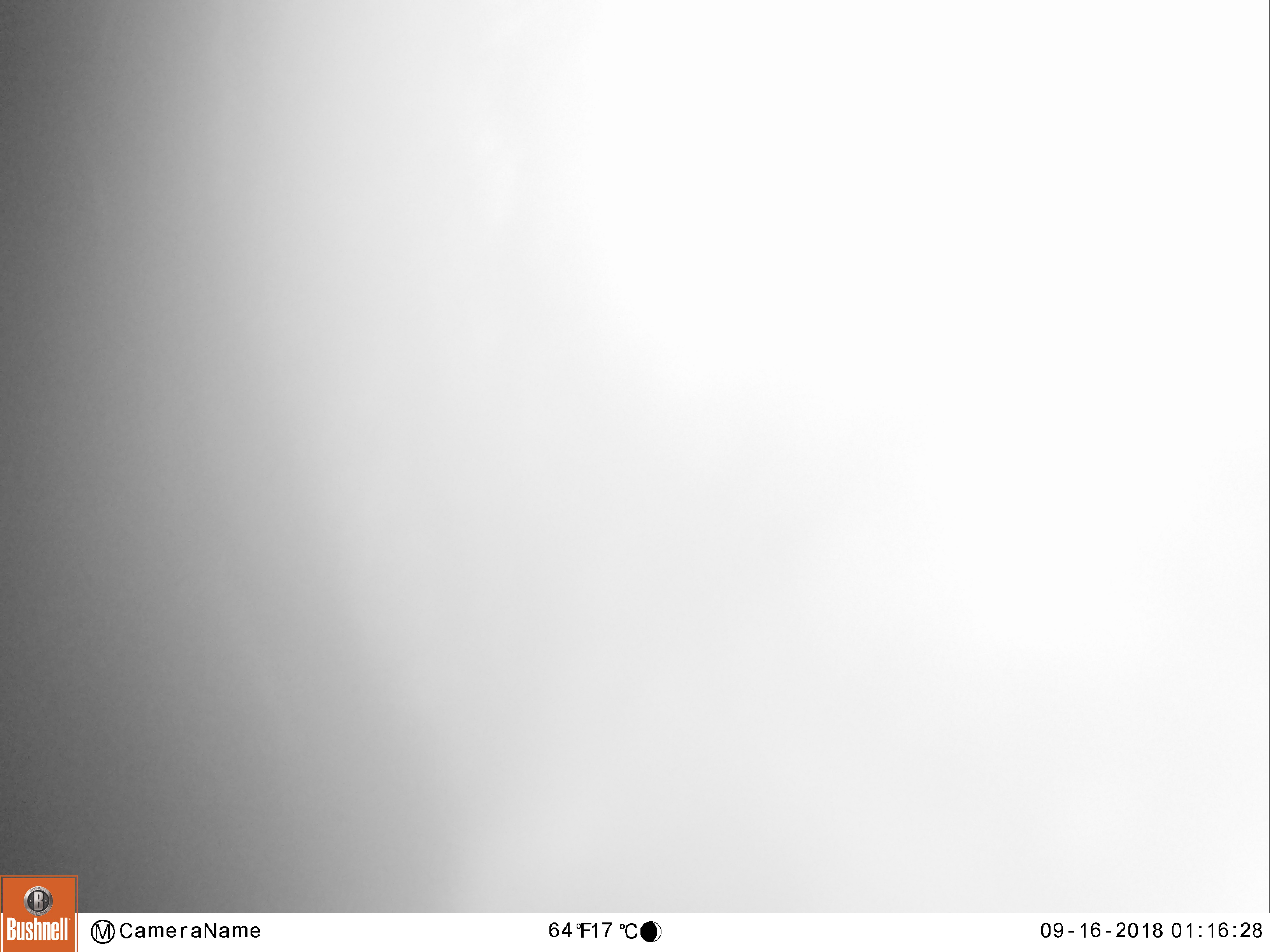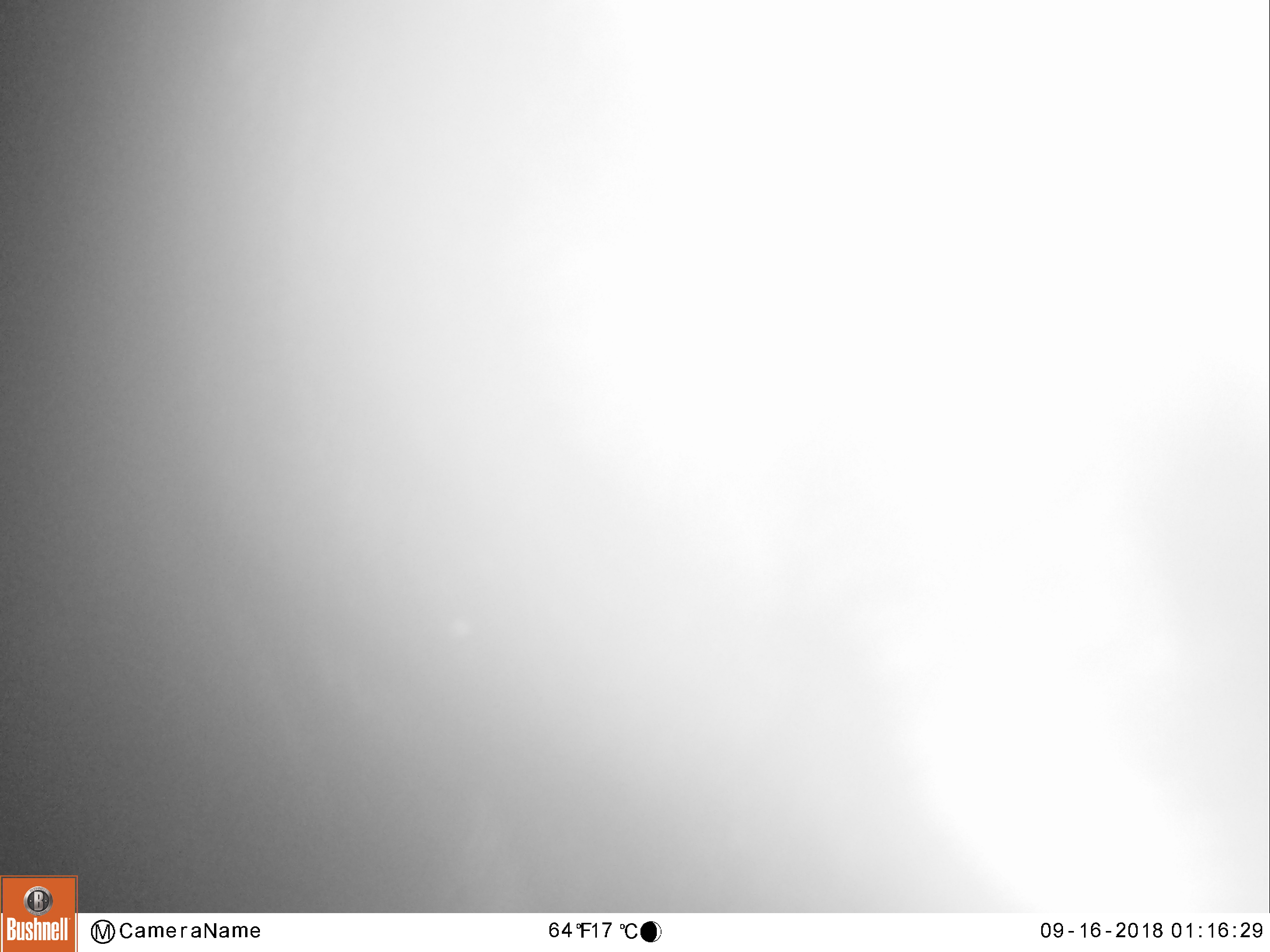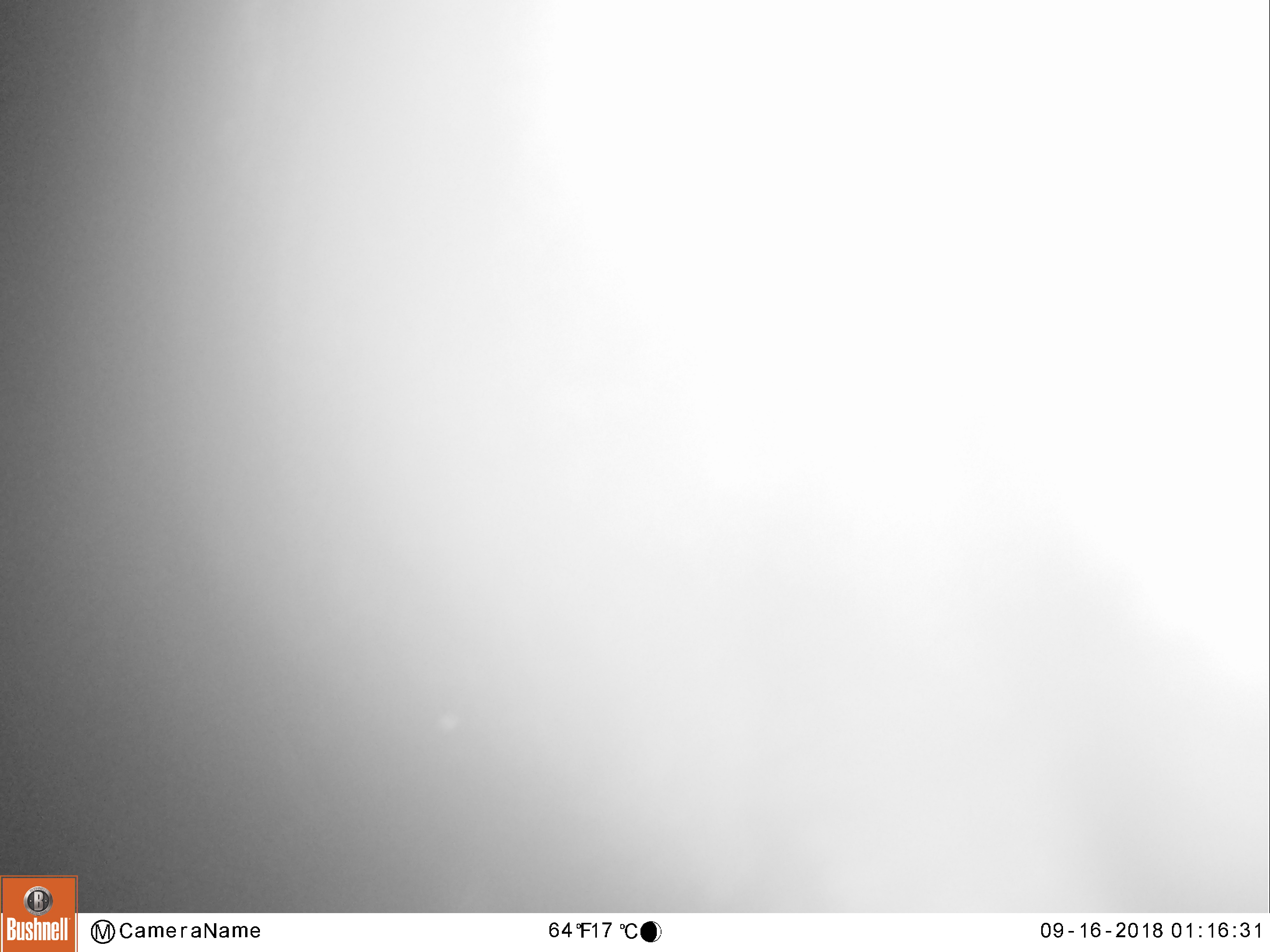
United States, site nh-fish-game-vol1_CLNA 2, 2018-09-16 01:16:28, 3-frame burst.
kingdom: Animalia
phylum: Chordata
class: Mammalia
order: Artiodactyla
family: Cervidae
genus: Alces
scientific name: Alces alces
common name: moose